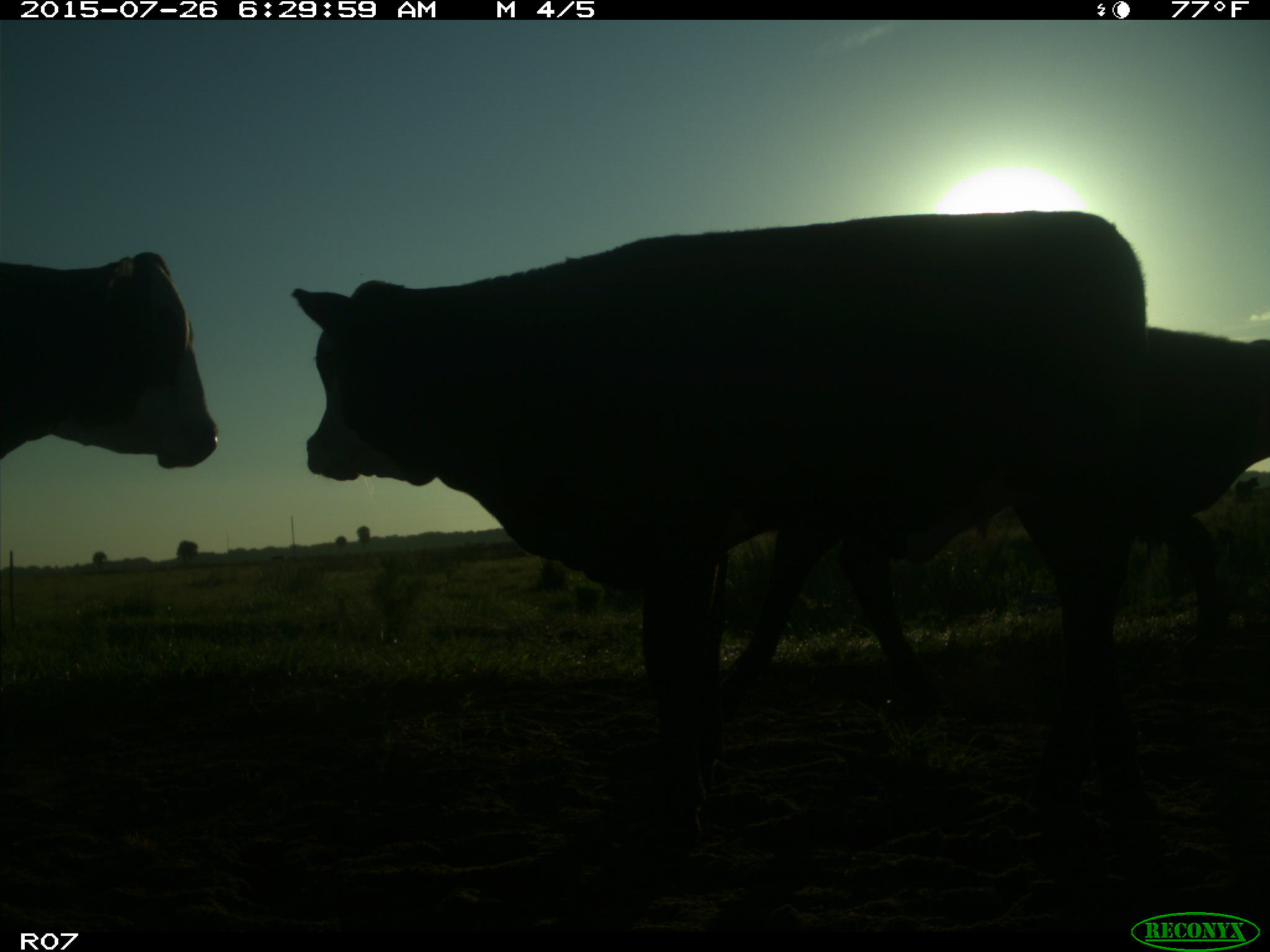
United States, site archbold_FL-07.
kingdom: Animalia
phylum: Chordata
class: Mammalia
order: Artiodactyla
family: Bovidae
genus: Bos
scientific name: Bos taurus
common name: domestic cow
Bos taurus (domestic cow).